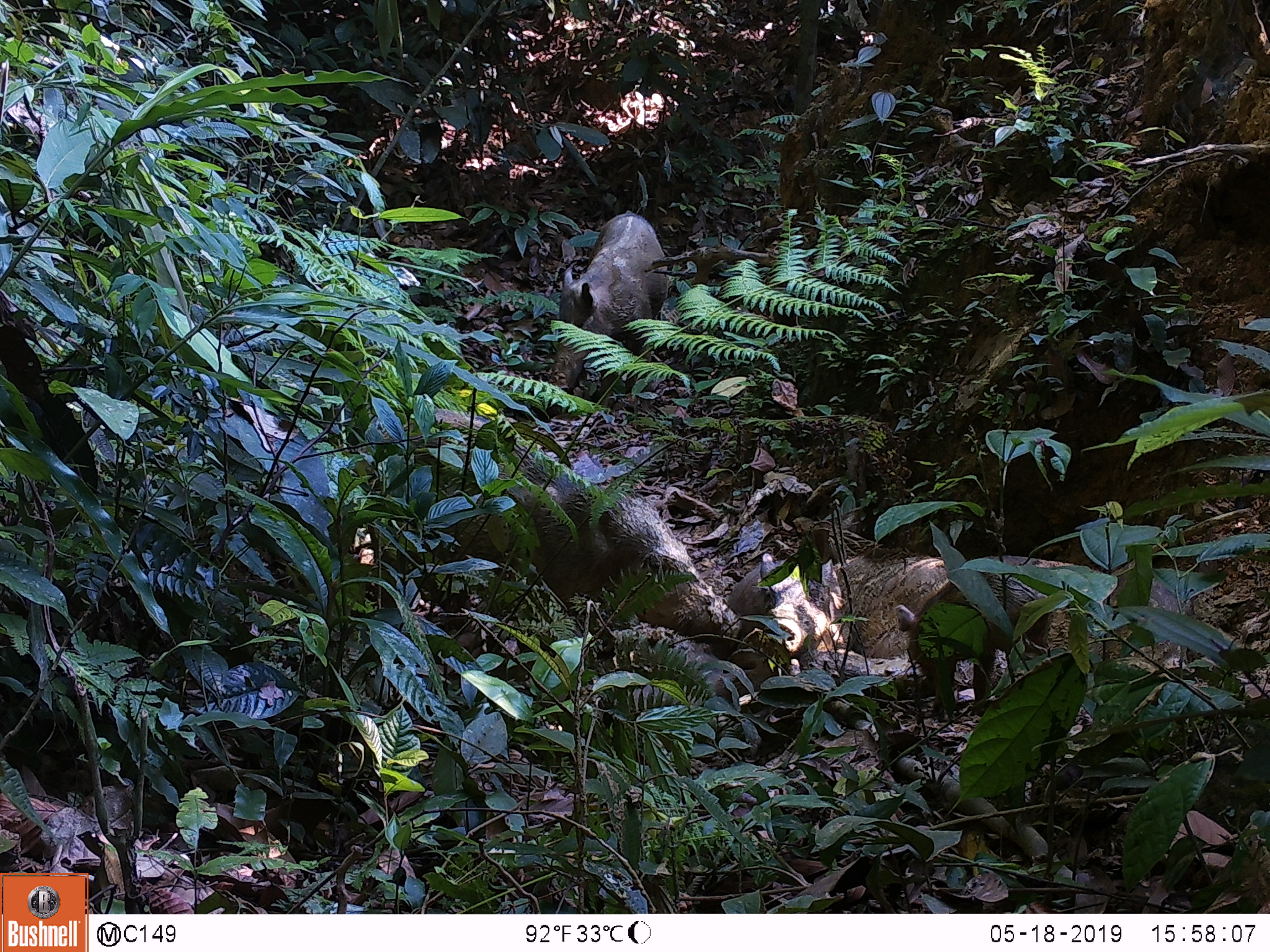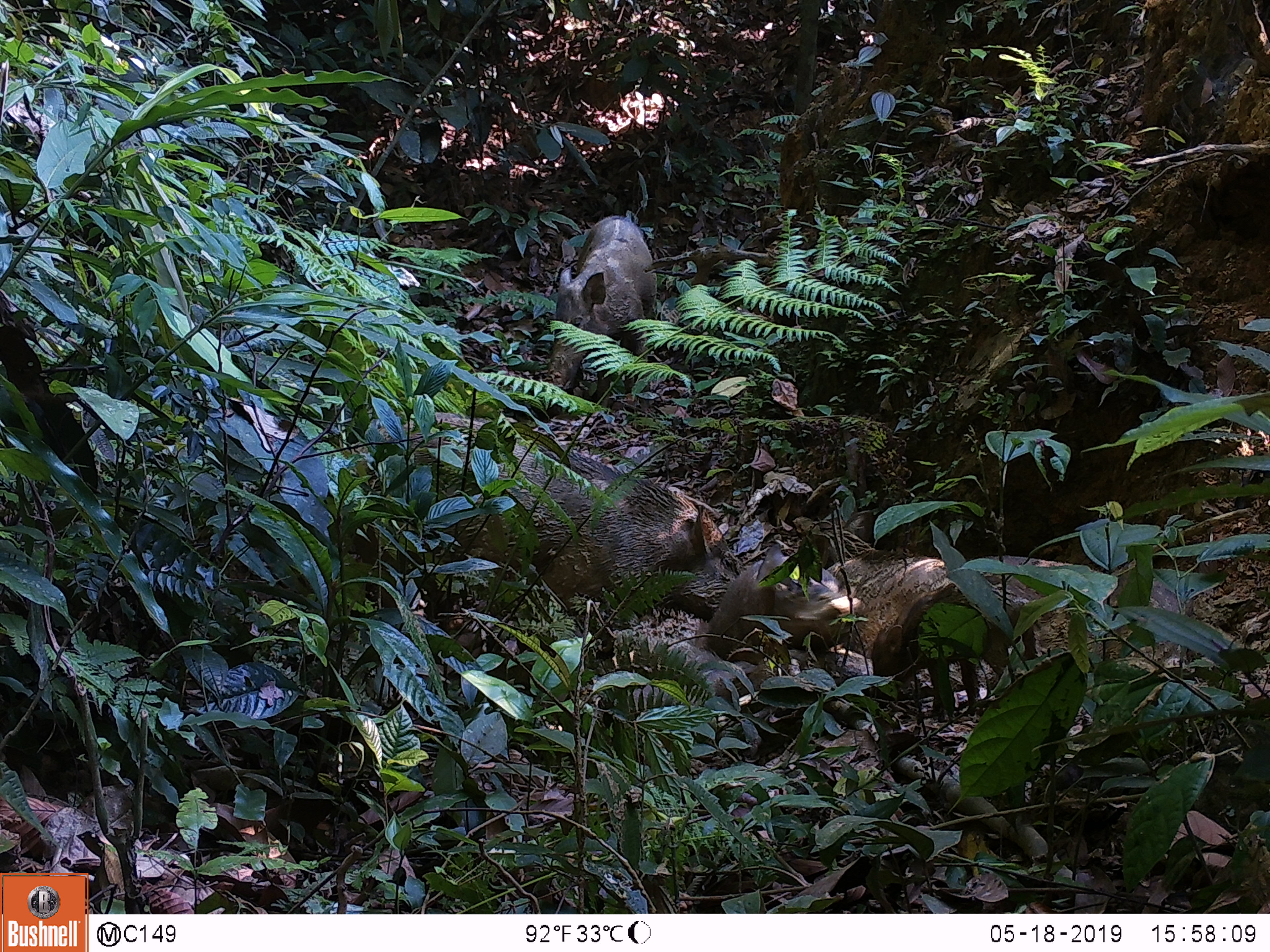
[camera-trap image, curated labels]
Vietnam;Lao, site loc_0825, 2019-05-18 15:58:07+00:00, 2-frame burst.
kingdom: Animalia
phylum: Chordata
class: Mammalia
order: Artiodactyla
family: Suidae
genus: Sus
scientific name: Sus scrofa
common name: eurasian wild pig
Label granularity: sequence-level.